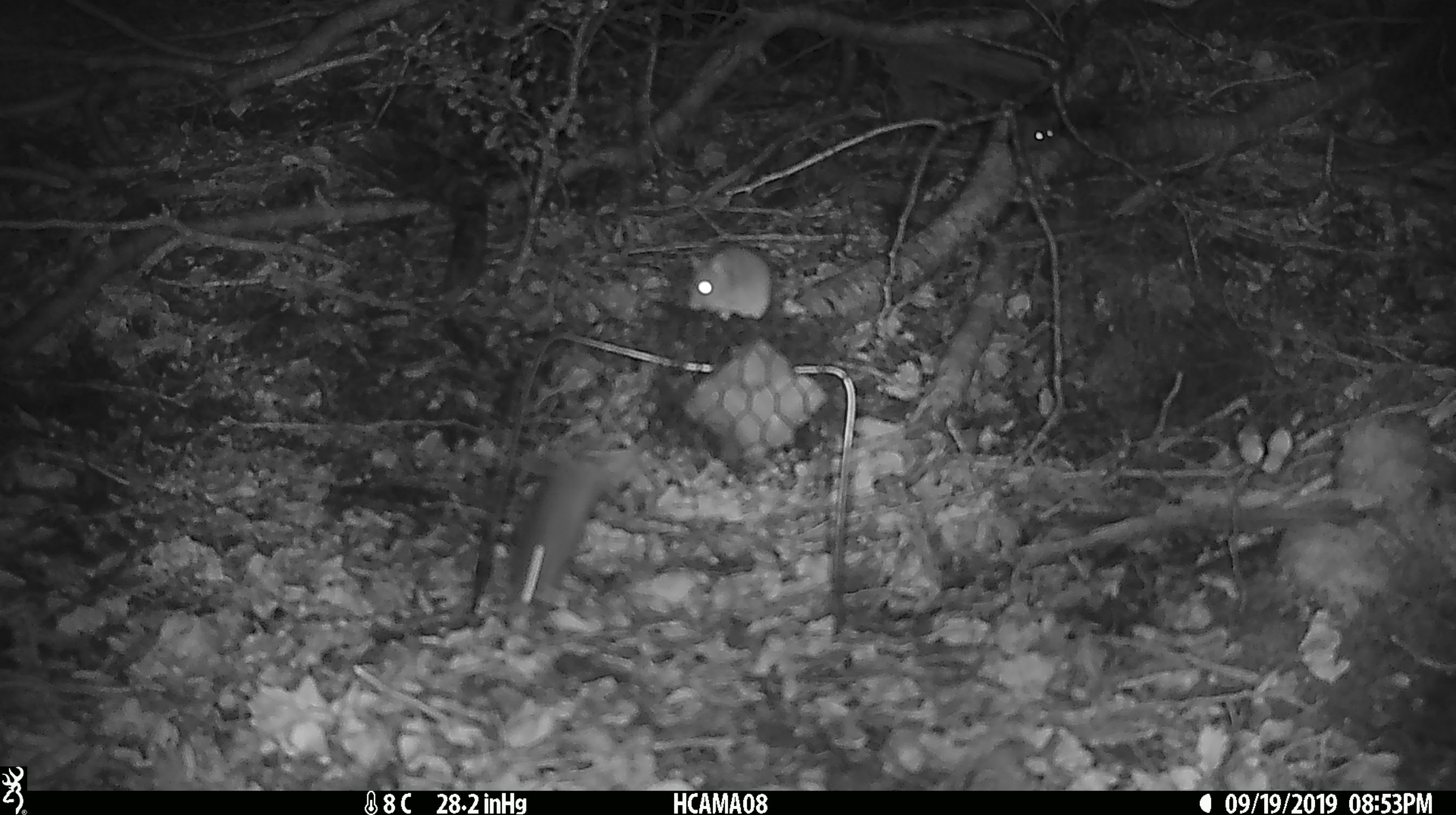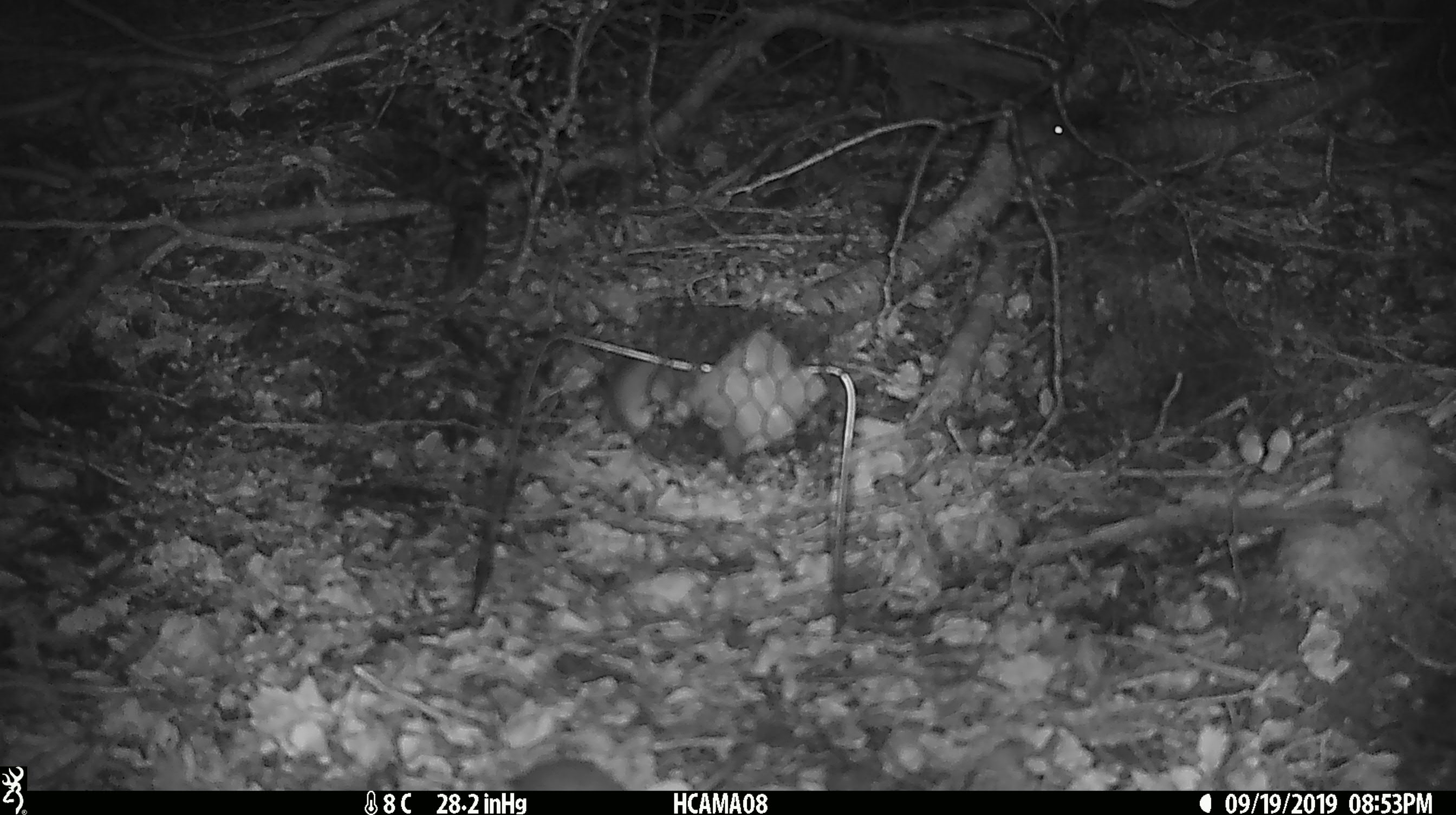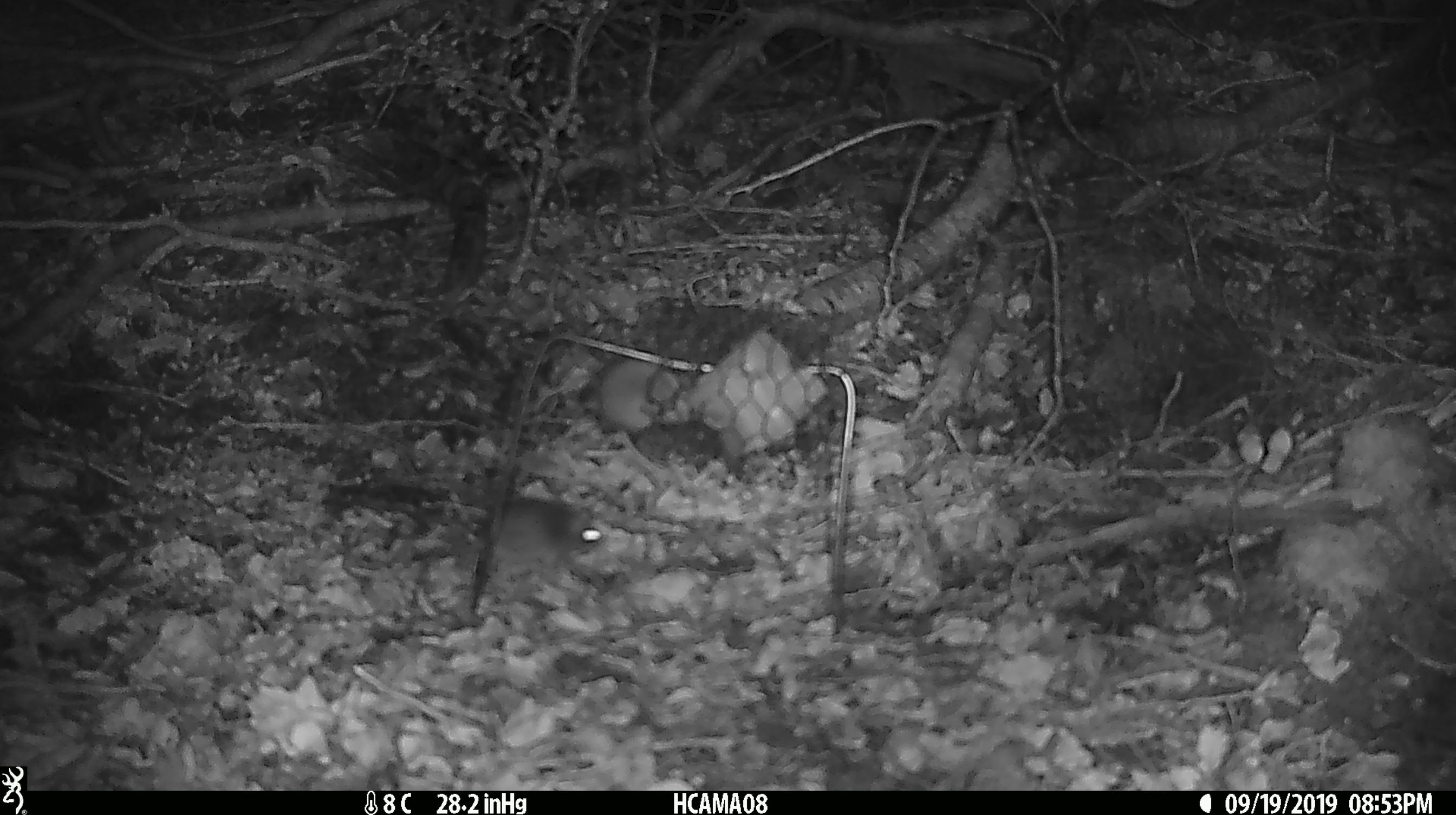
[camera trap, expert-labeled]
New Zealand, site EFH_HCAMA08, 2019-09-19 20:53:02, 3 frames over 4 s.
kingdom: Animalia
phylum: Chordata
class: Mammalia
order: Rodentia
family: Muridae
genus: Mus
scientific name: Mus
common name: mouse